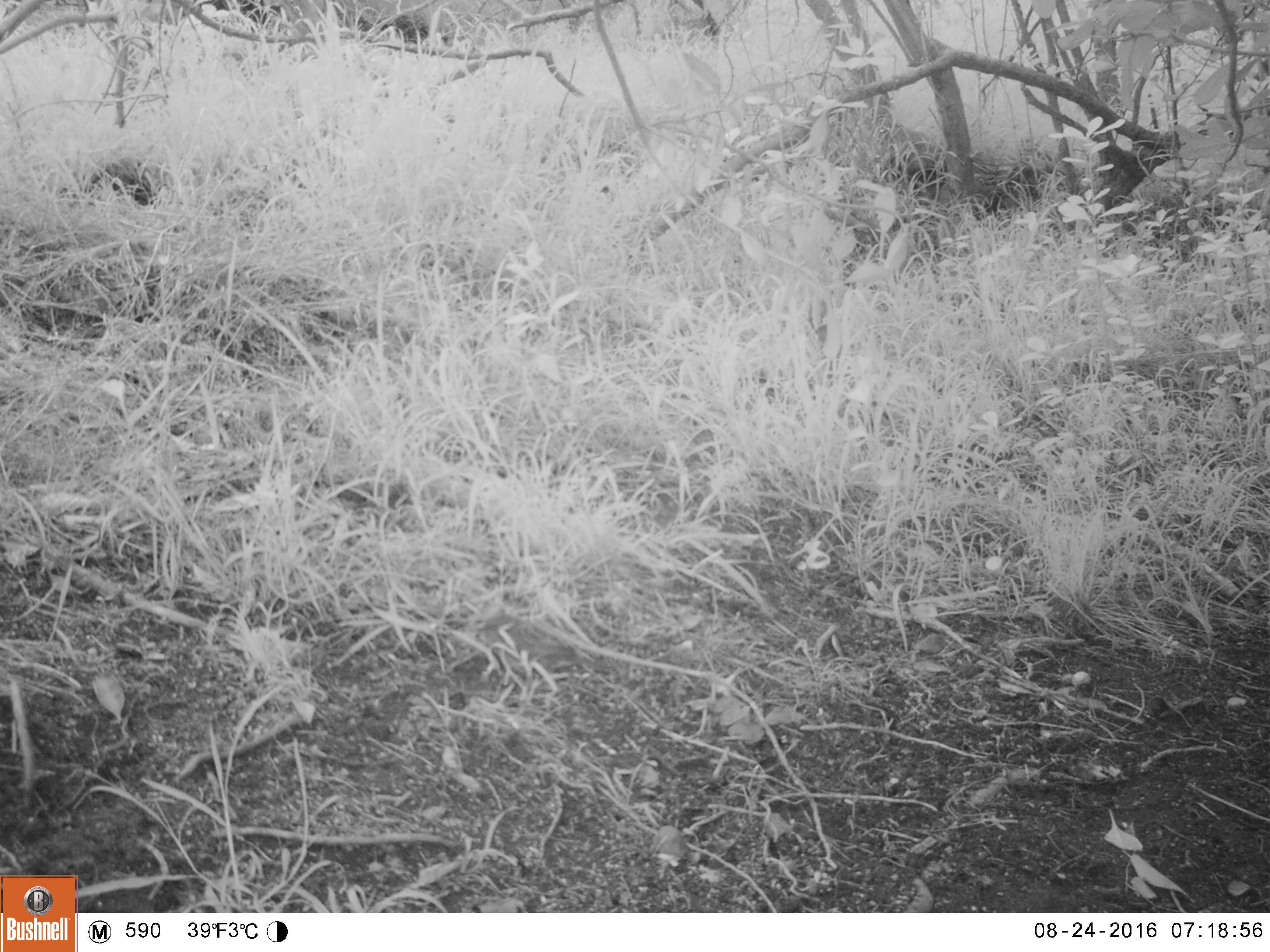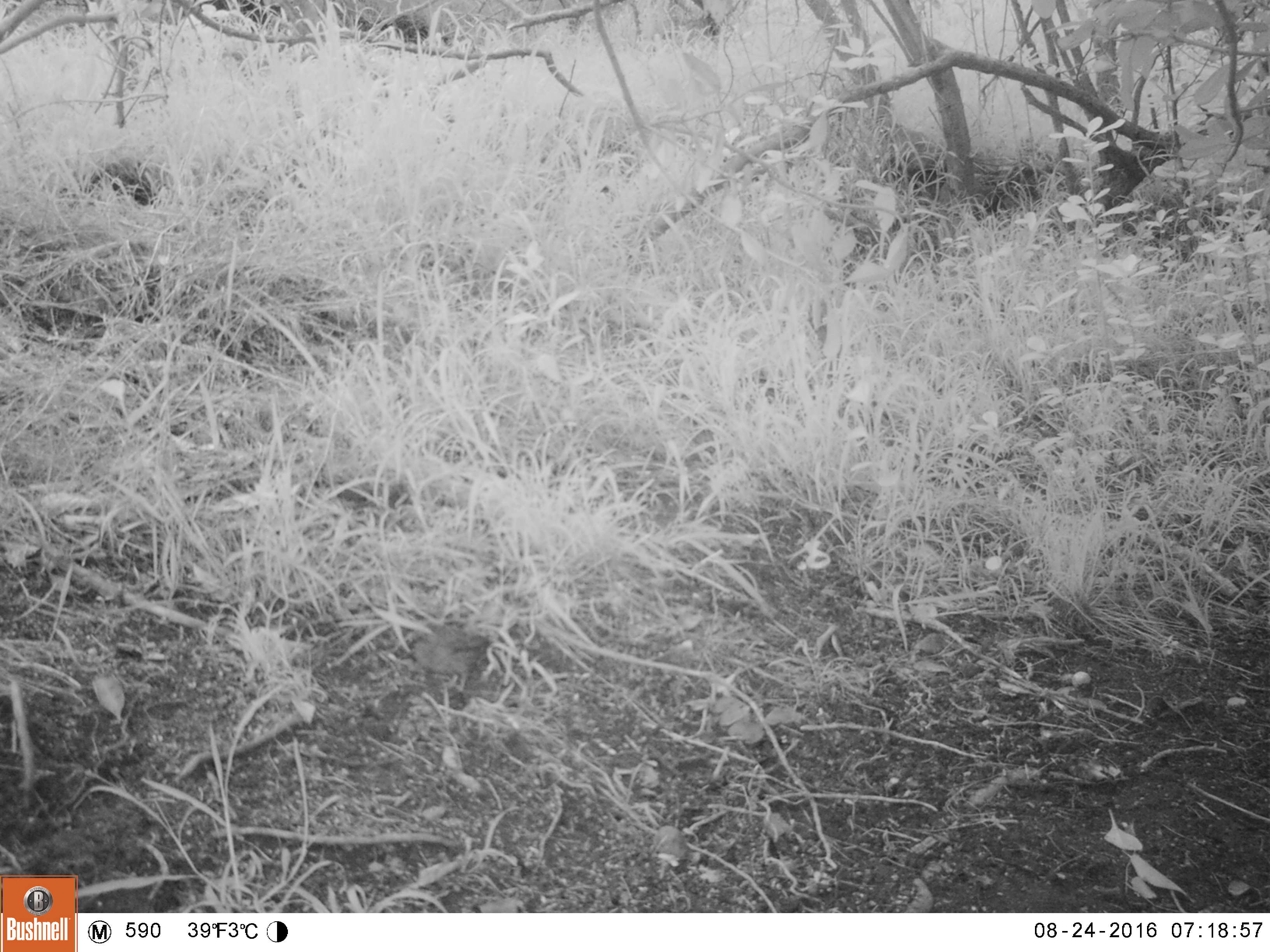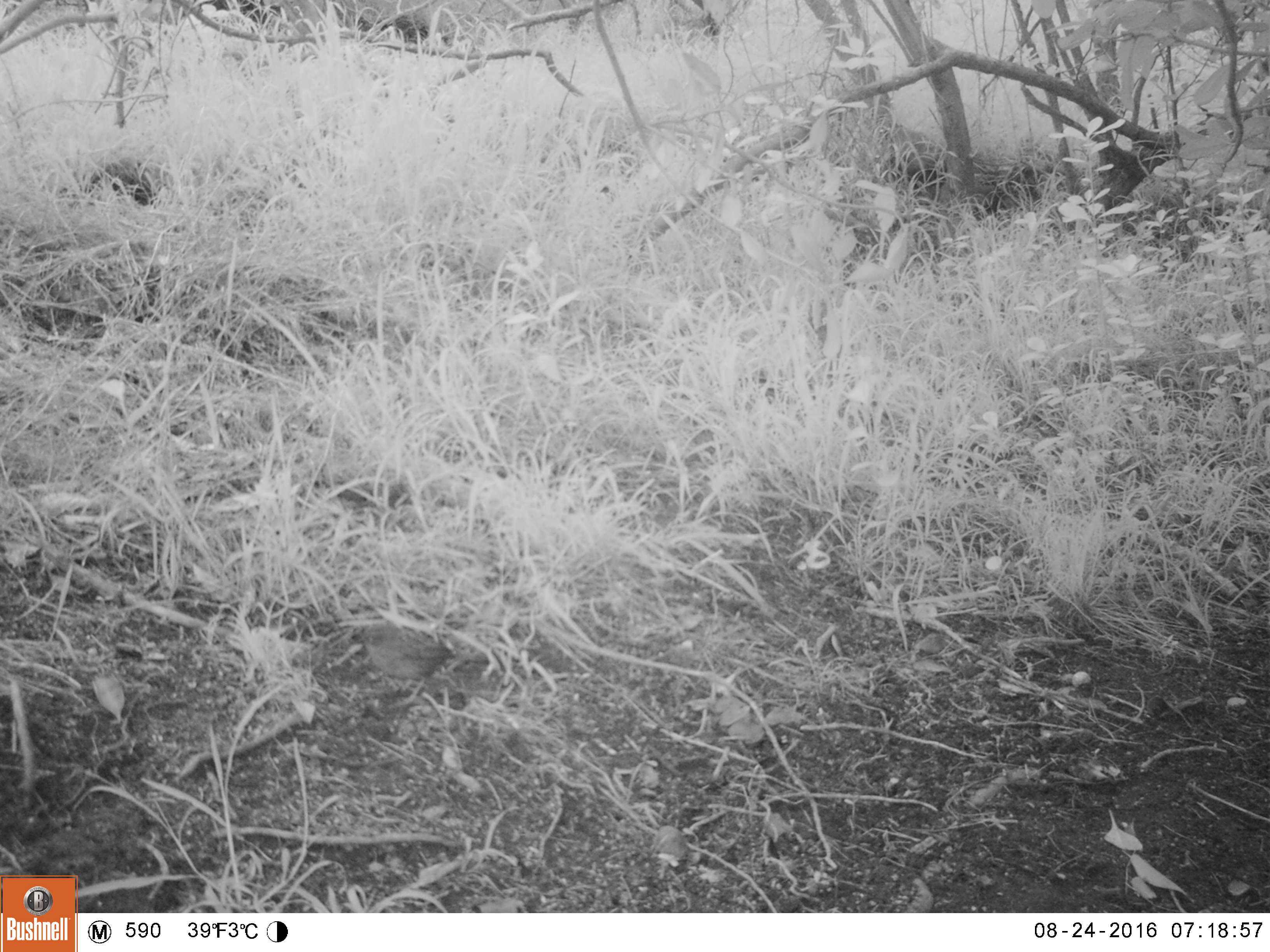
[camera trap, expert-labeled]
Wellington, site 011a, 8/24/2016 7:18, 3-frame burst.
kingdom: Animalia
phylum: Chordata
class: Aves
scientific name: Aves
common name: bird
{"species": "bird (Aves)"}